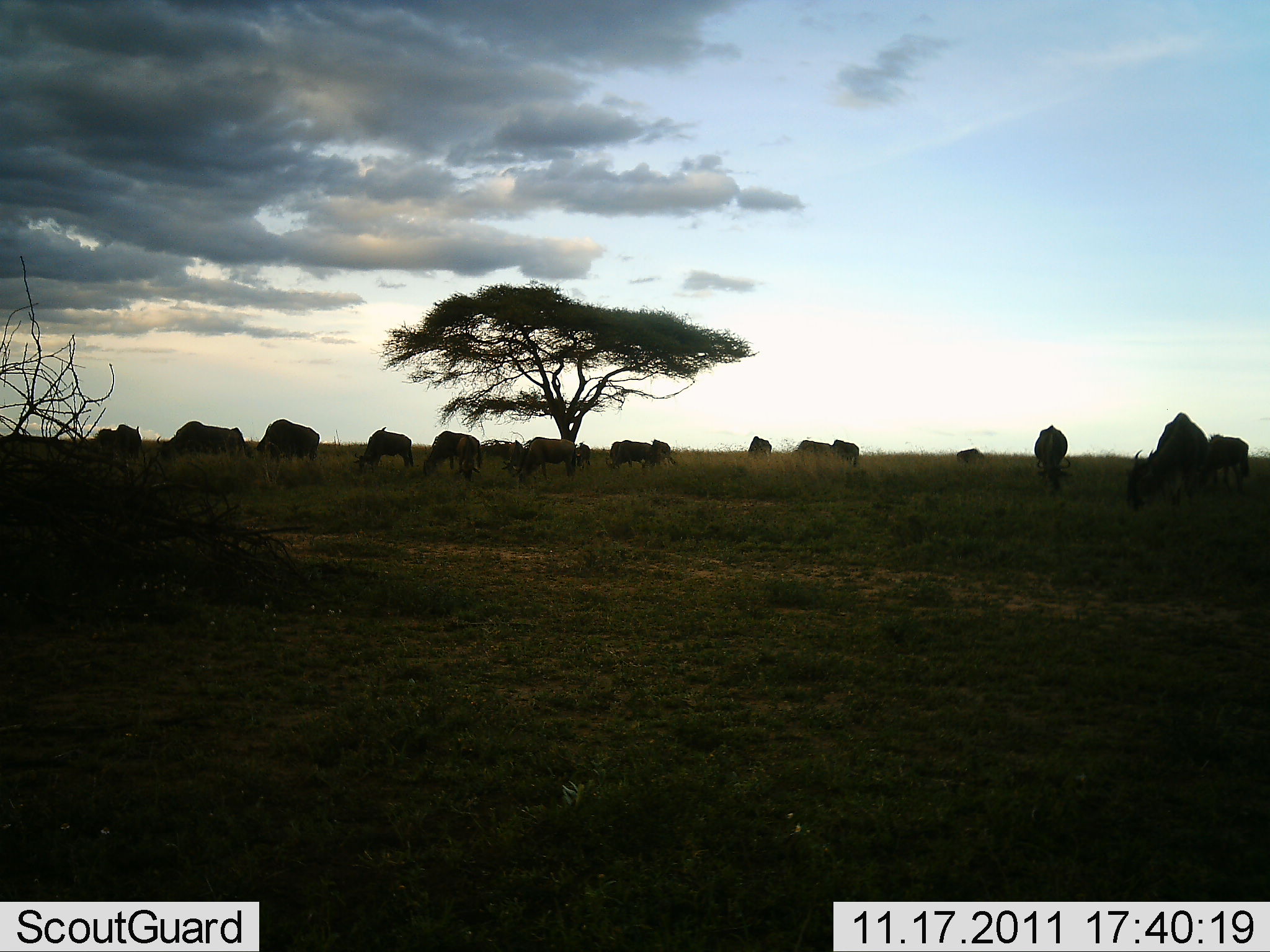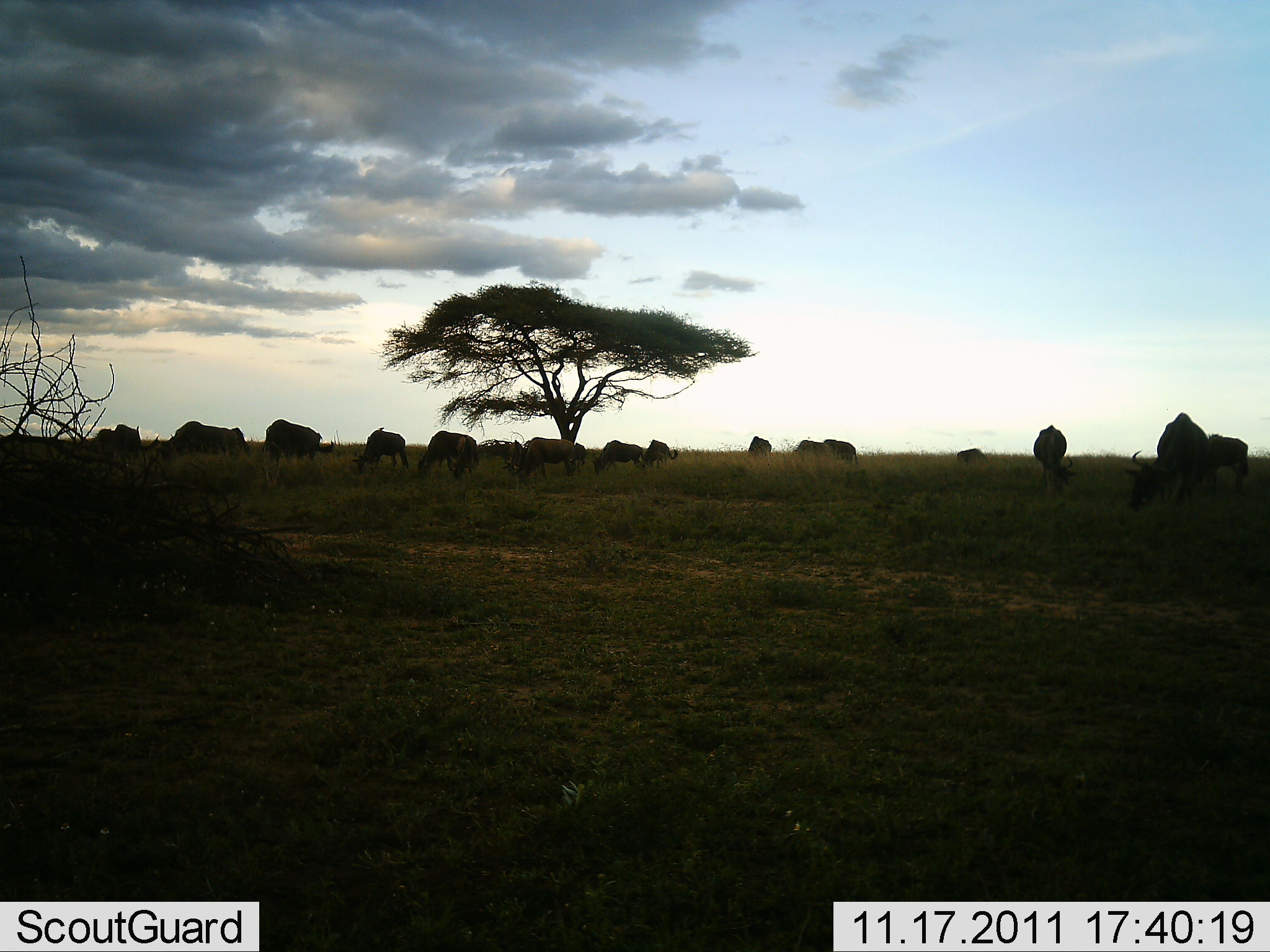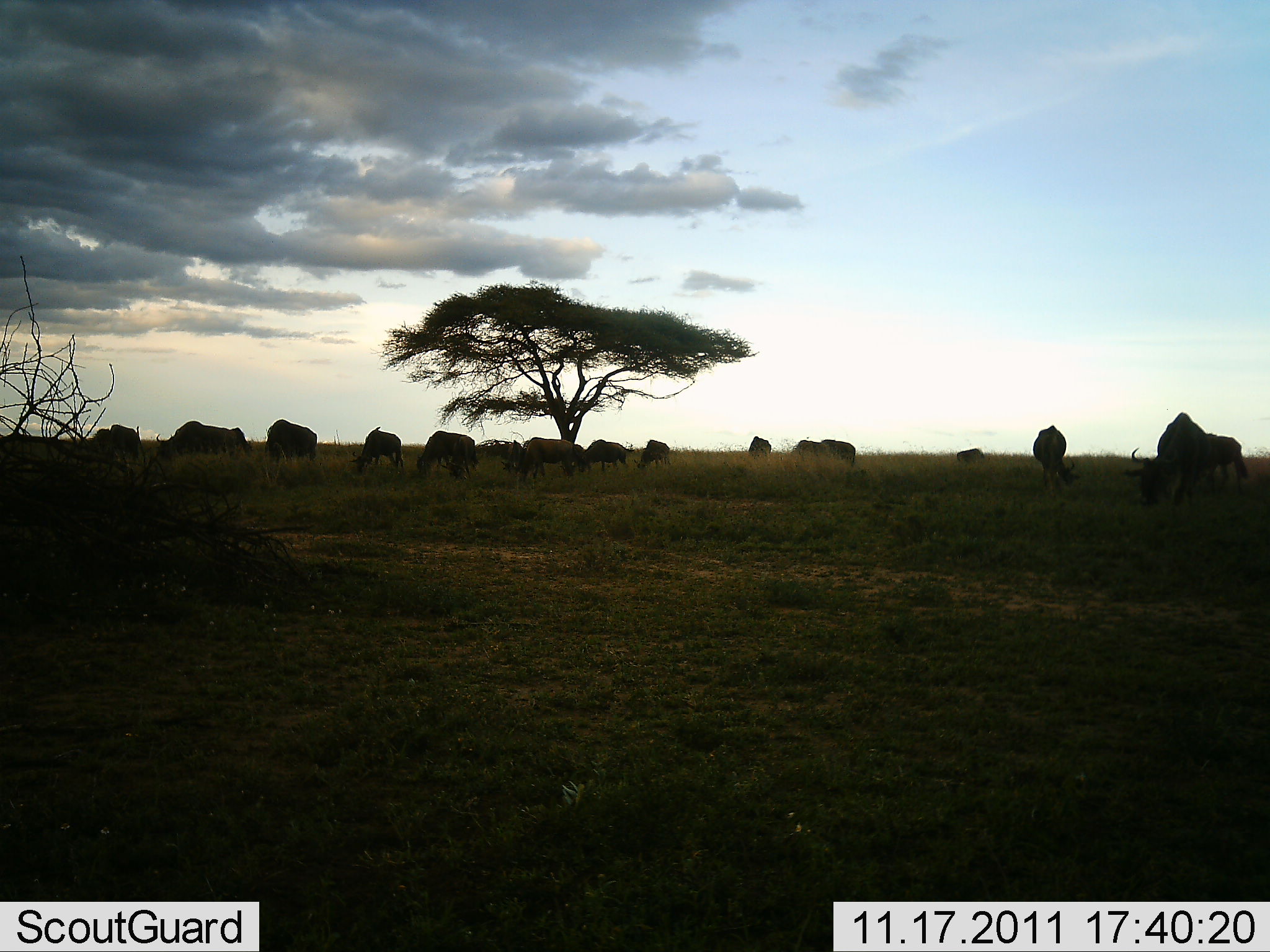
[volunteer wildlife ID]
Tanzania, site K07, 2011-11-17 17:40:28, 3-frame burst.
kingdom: Animalia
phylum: Chordata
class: Mammalia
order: Artiodactyla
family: Bovidae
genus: Connochaetes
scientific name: Connochaetes taurinus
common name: blue wildebeest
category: wildebeest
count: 11-50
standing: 42%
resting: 0%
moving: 33%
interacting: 0%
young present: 0%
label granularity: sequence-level